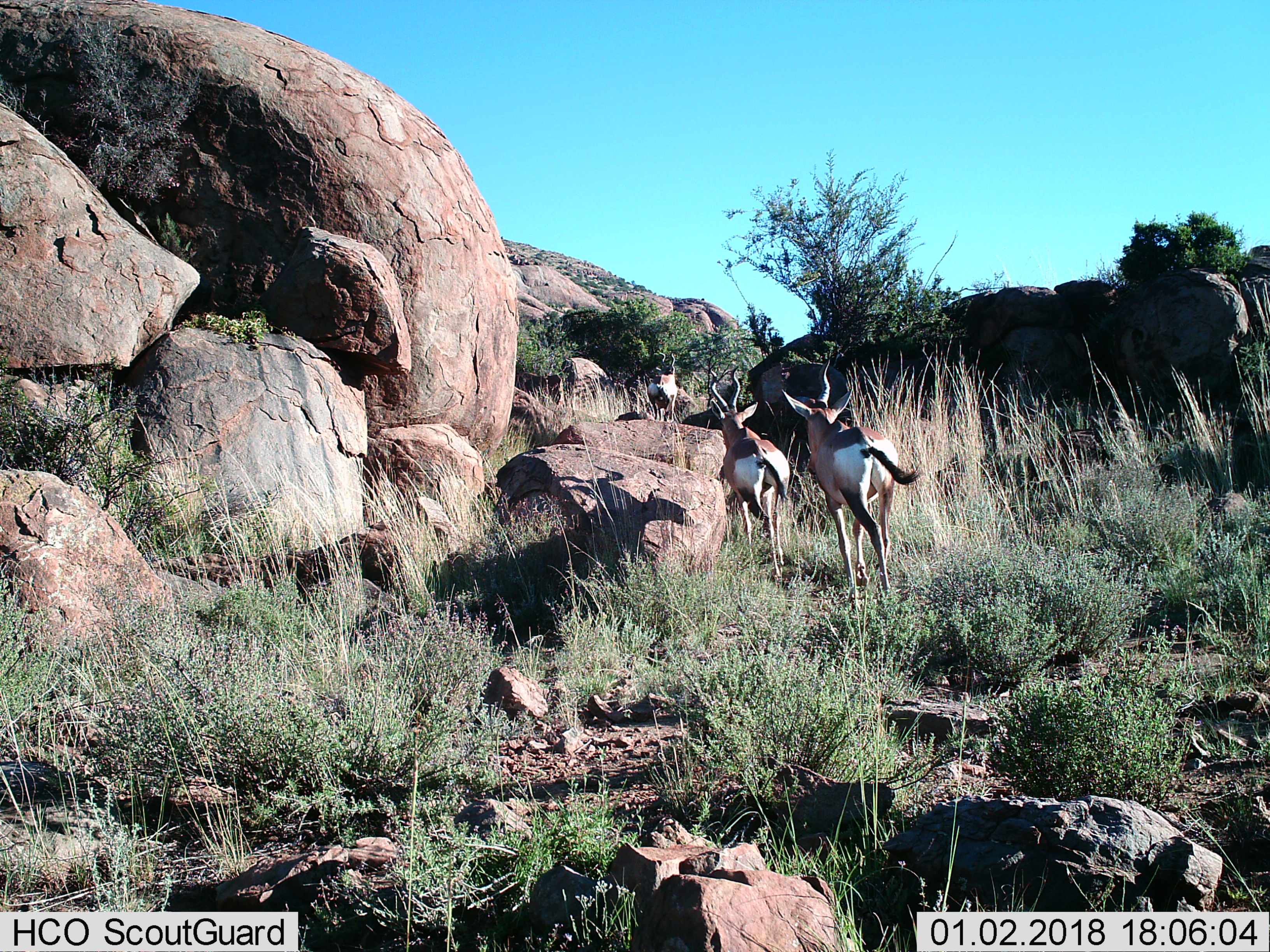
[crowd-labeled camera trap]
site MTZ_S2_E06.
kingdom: Animalia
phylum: Chordata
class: Mammalia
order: Artiodactyla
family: Bovidae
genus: Alcelaphus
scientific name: Alcelaphus buselaphus caama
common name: red hartebeest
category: hartebeestred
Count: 3.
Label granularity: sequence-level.